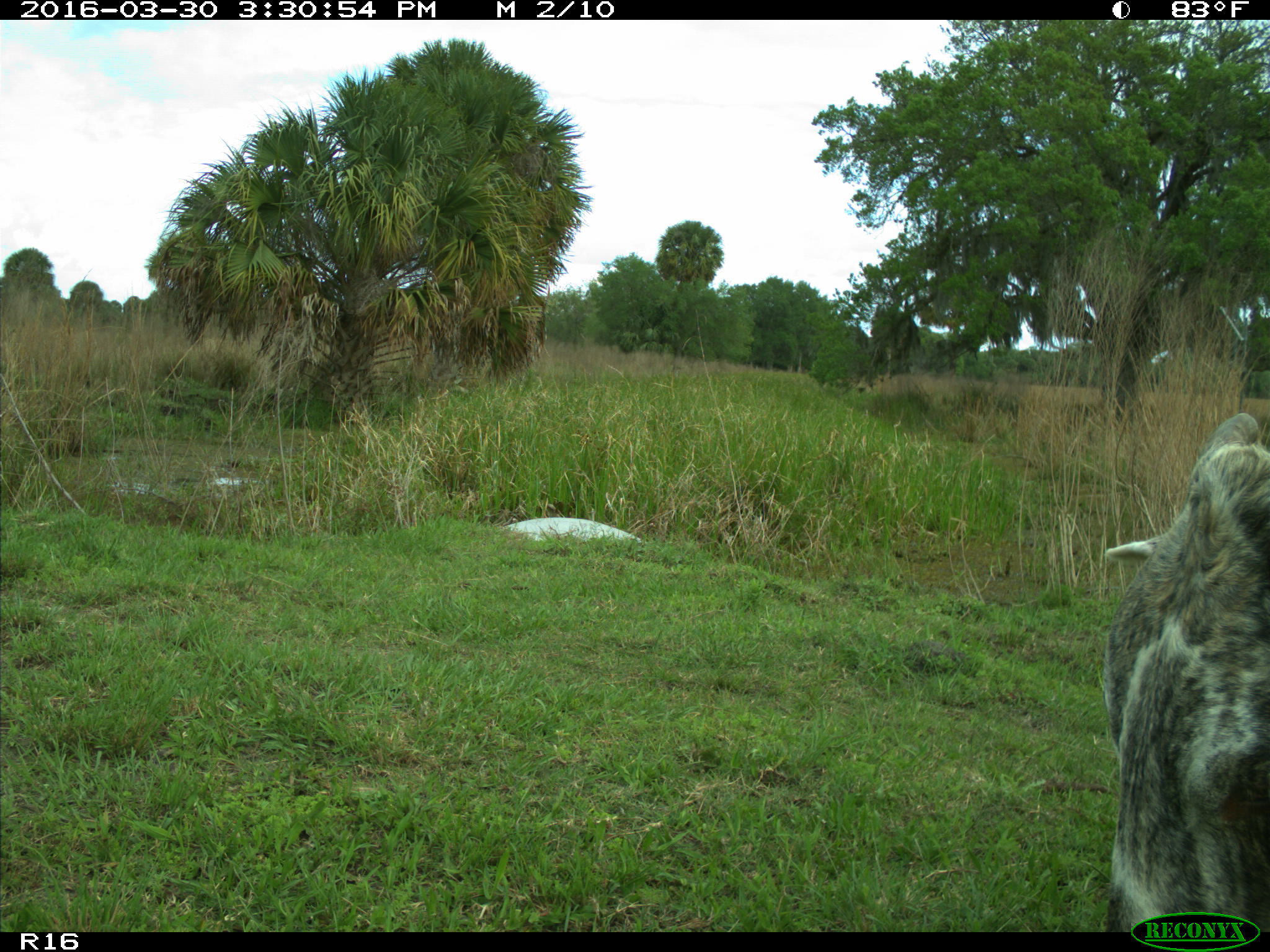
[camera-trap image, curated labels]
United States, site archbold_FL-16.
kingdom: Animalia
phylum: Chordata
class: Mammalia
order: Artiodactyla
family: Bovidae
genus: Bos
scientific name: Bos taurus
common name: domestic cow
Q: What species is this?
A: Bos taurus (domestic cow).